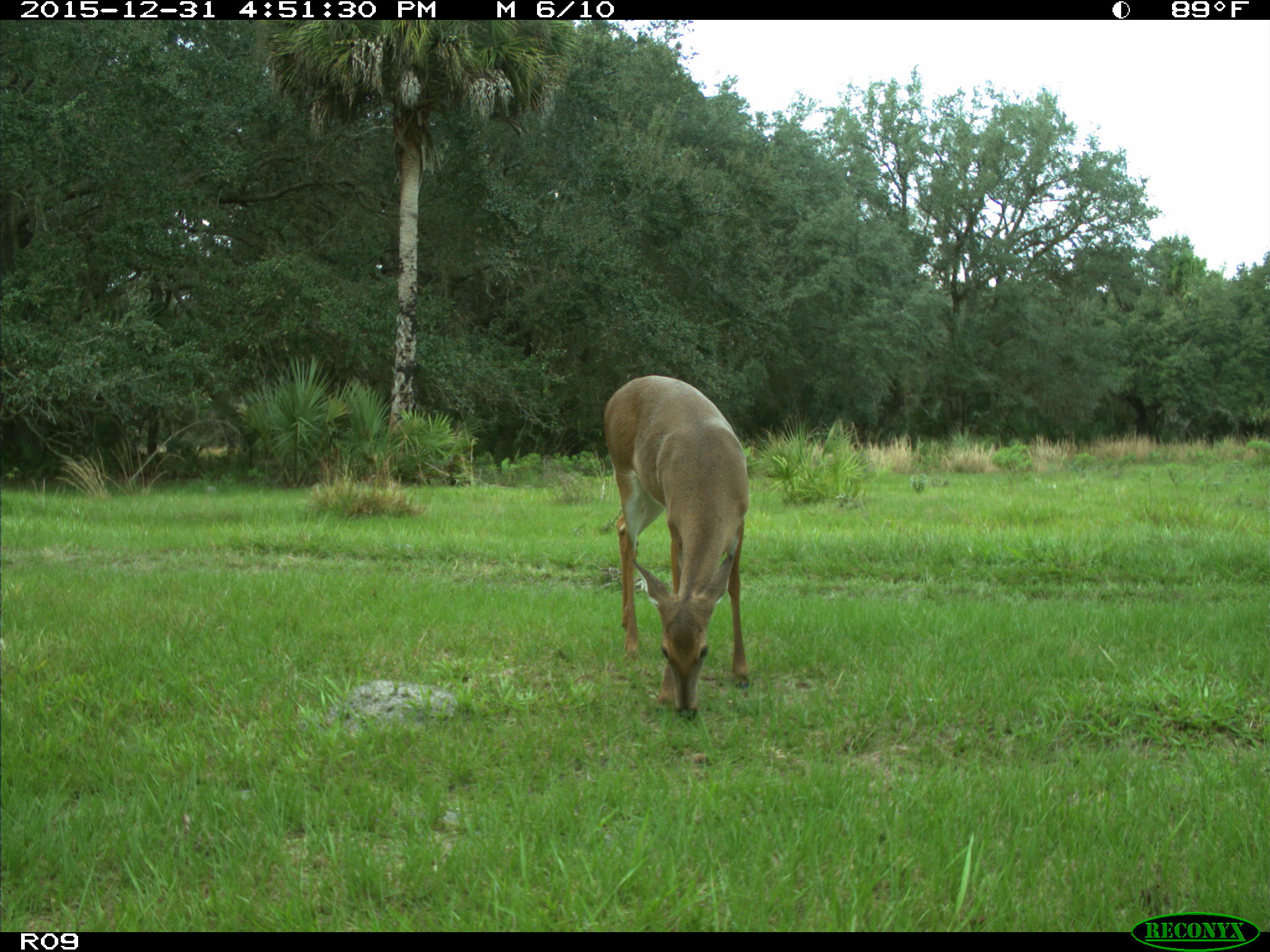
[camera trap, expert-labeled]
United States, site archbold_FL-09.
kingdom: Animalia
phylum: Chordata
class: Mammalia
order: Artiodactyla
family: Cervidae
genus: Odocoileus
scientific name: Odocoileus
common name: deer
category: unidentified deer